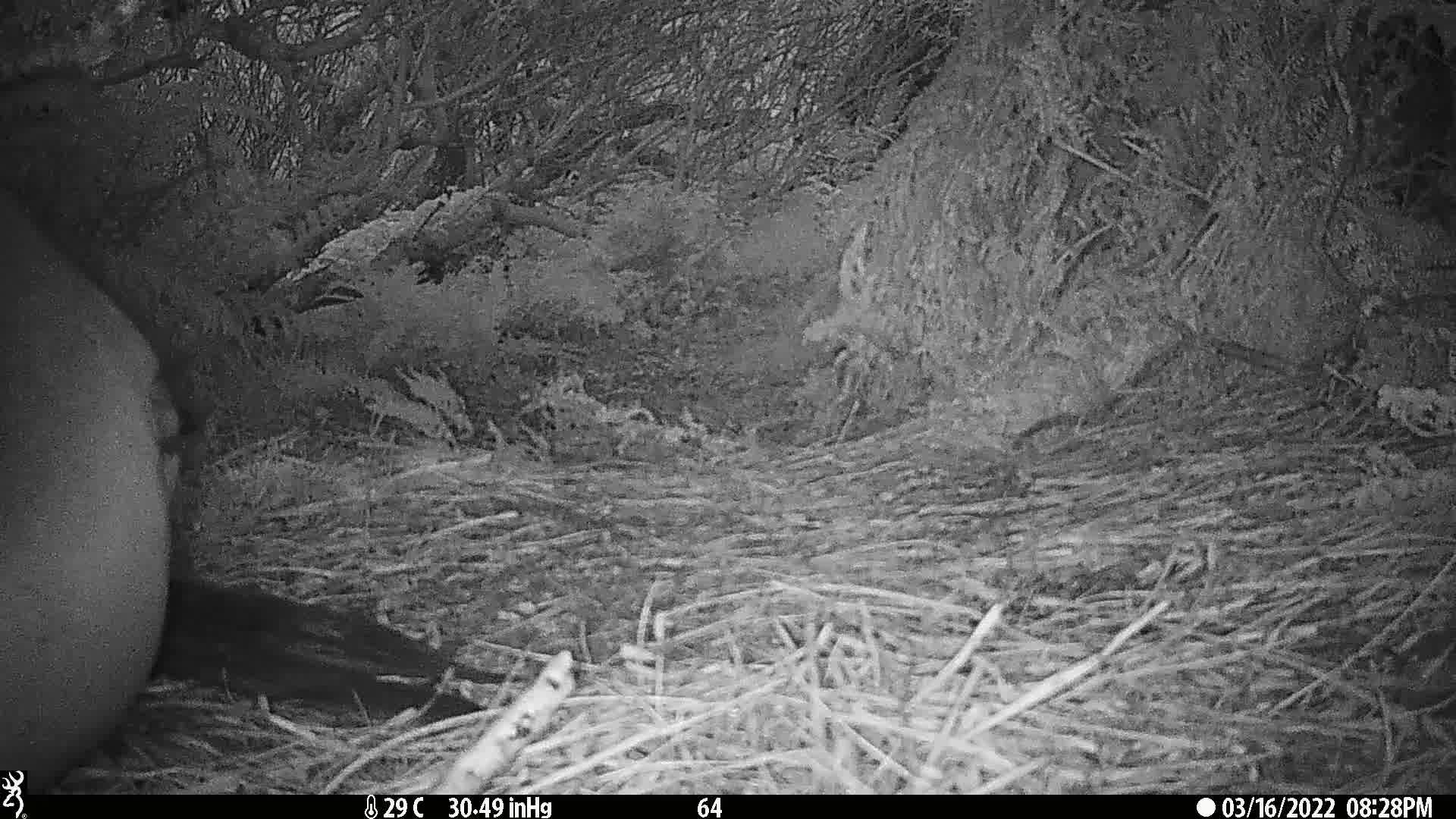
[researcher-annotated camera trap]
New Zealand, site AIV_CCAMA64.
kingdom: Animalia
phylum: Chordata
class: Mammalia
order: Carnivora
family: Otariidae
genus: Phocarctos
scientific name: Phocarctos hookeri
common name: new zealand sea lion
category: sealion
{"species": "sealion (new zealand sea lion) (Phocarctos hookeri)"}